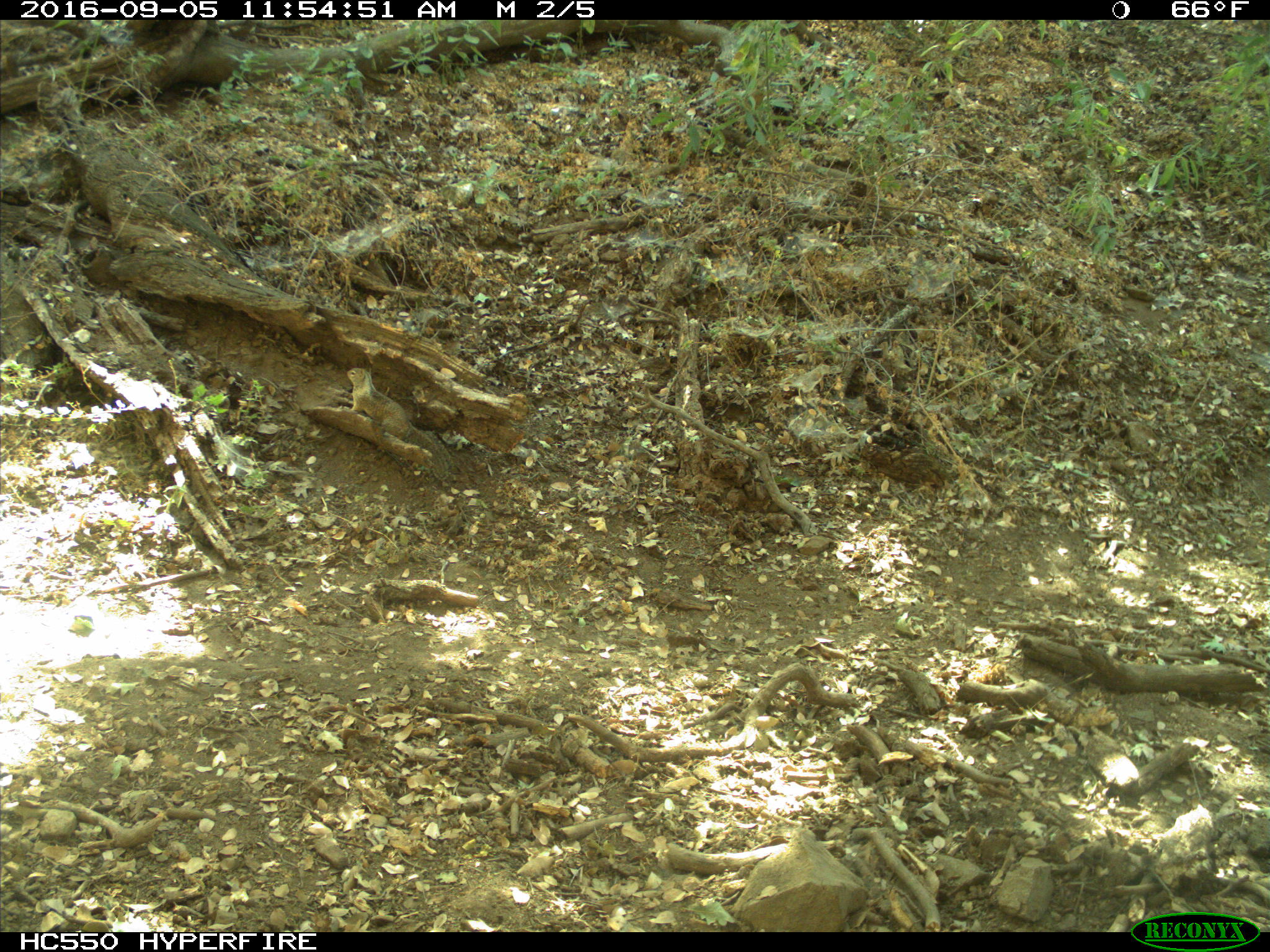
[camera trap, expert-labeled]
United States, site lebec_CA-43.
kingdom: Animalia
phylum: Chordata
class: Mammalia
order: Rodentia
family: Sciuridae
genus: Otospermophilus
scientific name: Otospermophilus beecheyi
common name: california ground squirrel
Otospermophilus beecheyi (california ground squirrel).